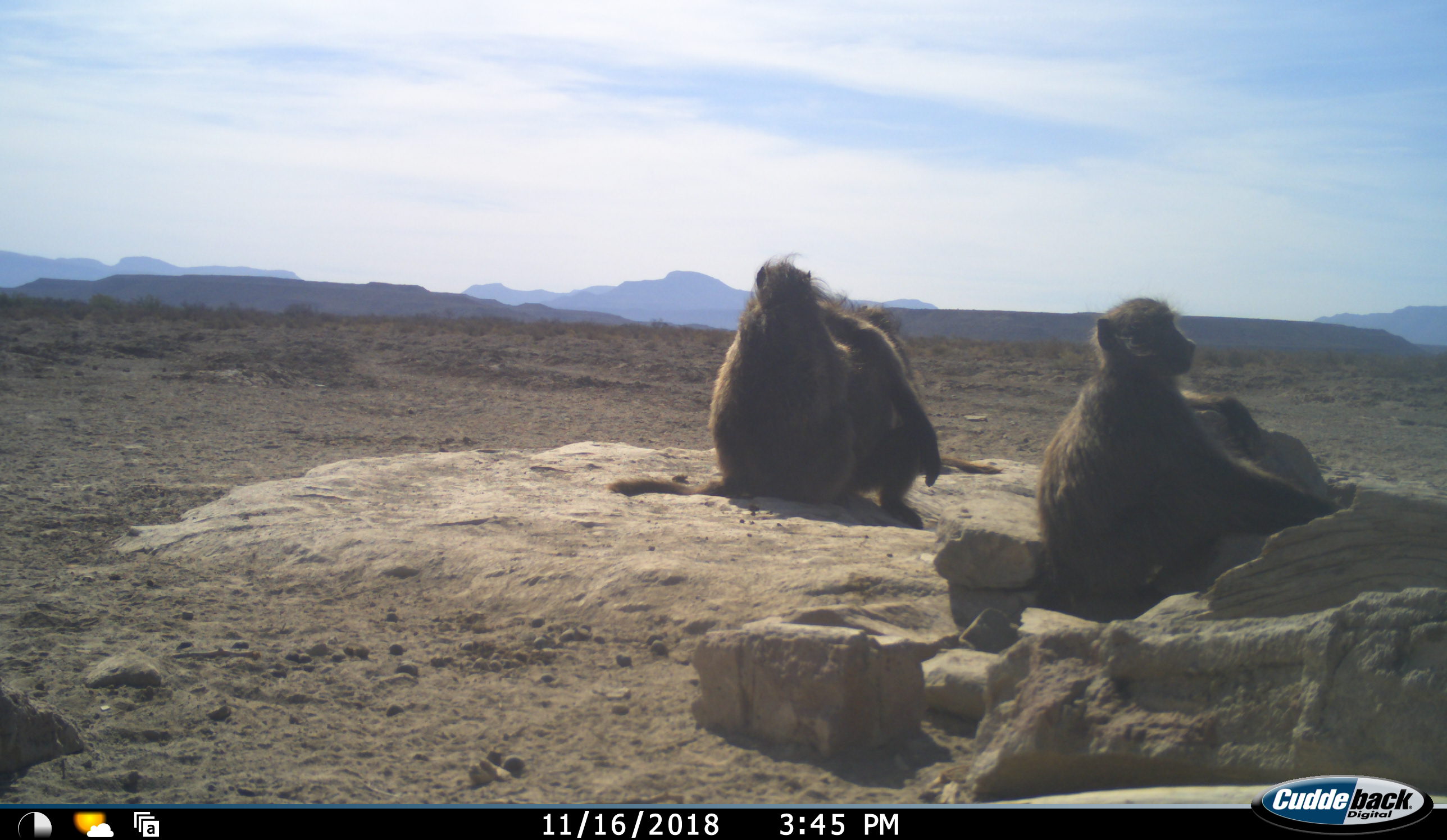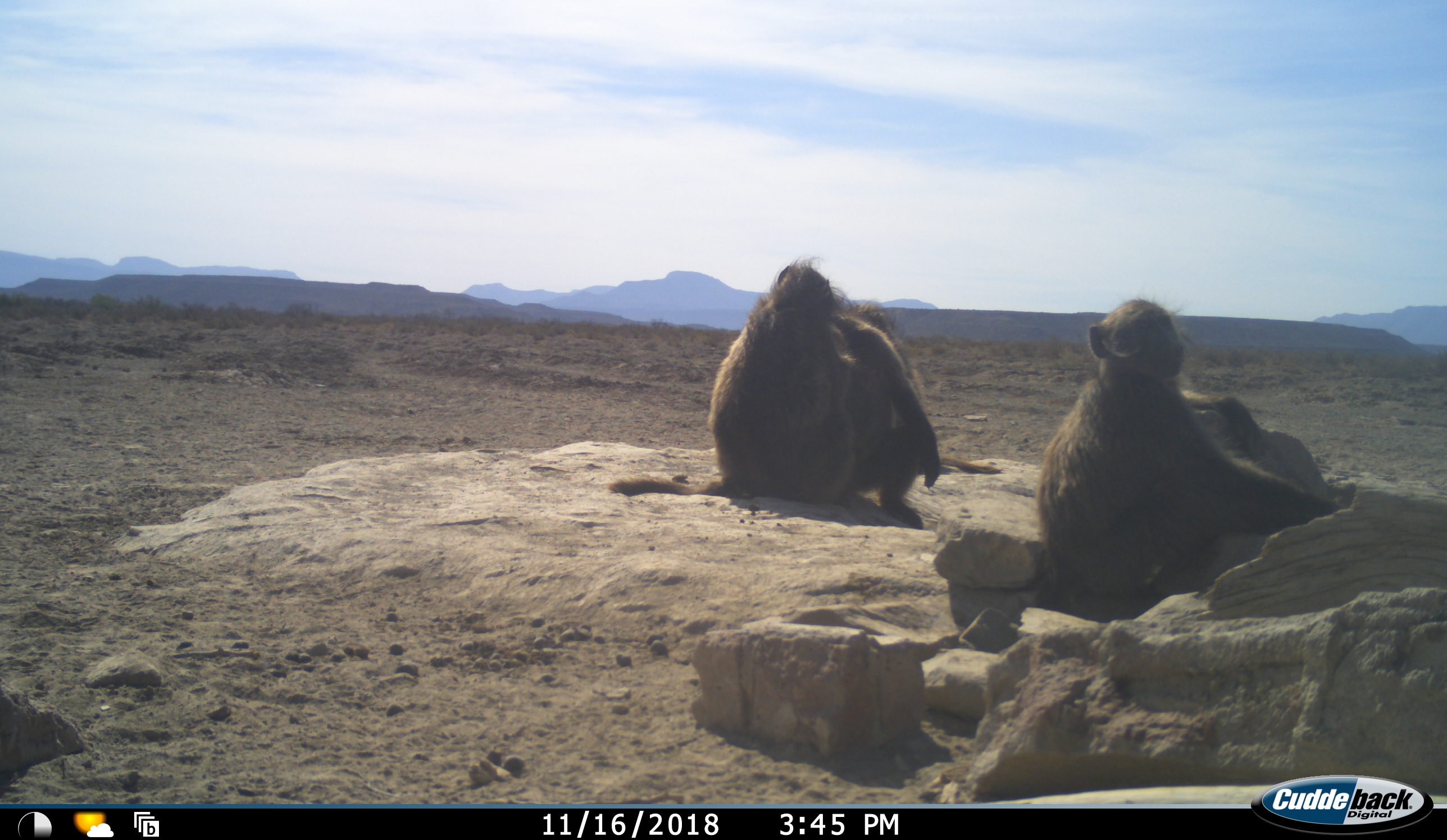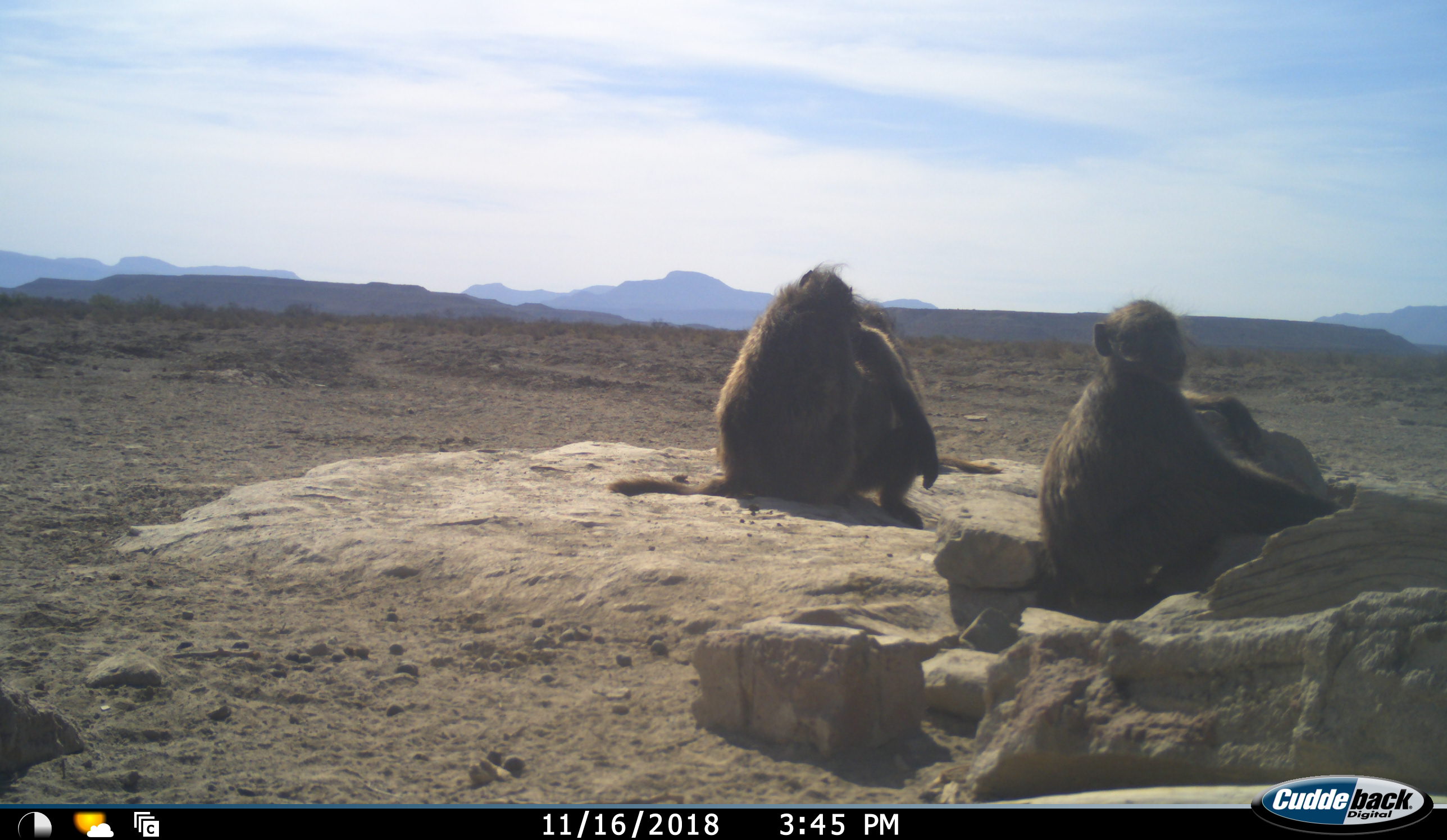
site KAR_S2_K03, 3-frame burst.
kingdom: Animalia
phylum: Chordata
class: Mammalia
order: Primates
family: Cercopithecidae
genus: Papio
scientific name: Papio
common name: baboon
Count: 3.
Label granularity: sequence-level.